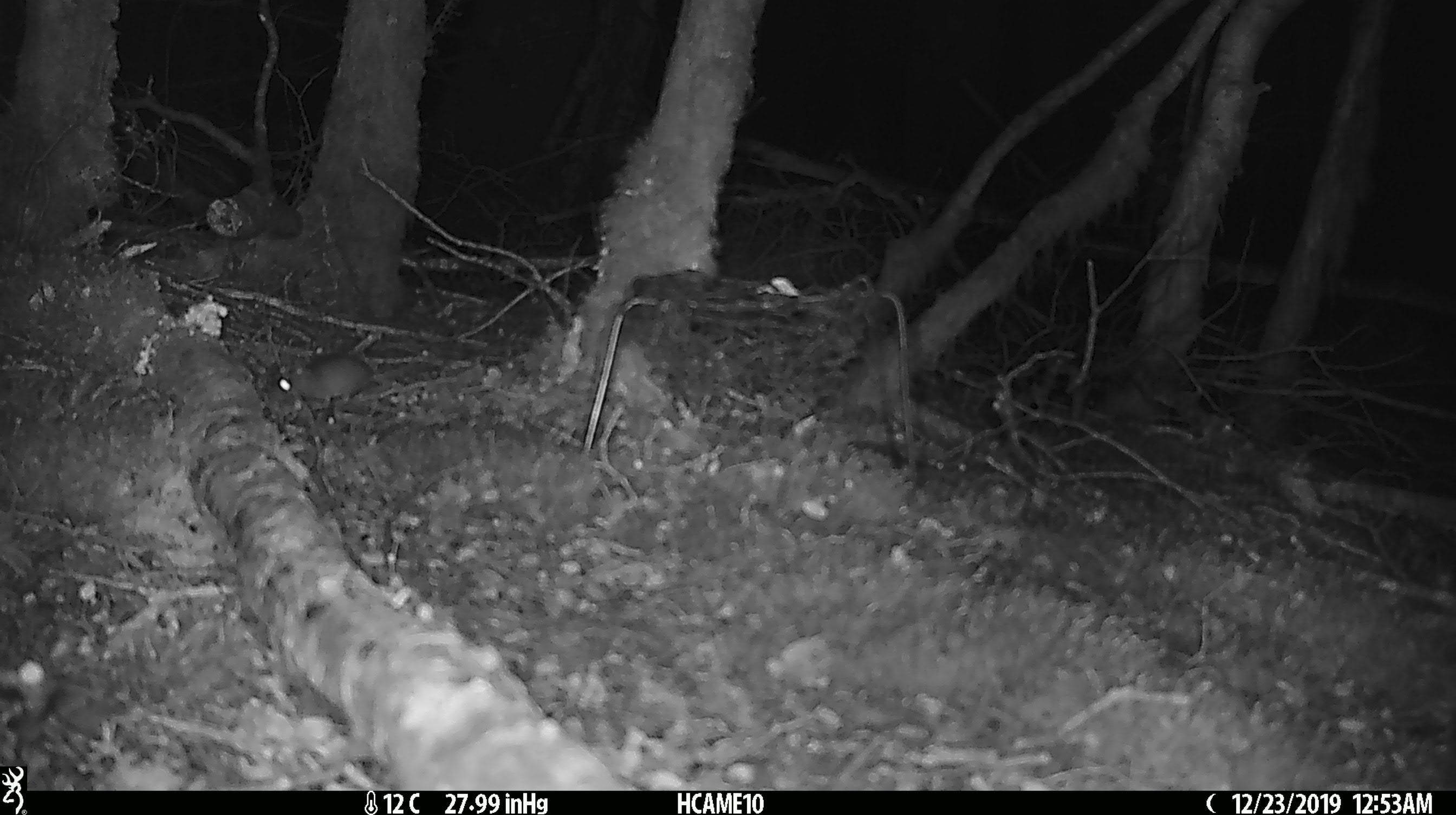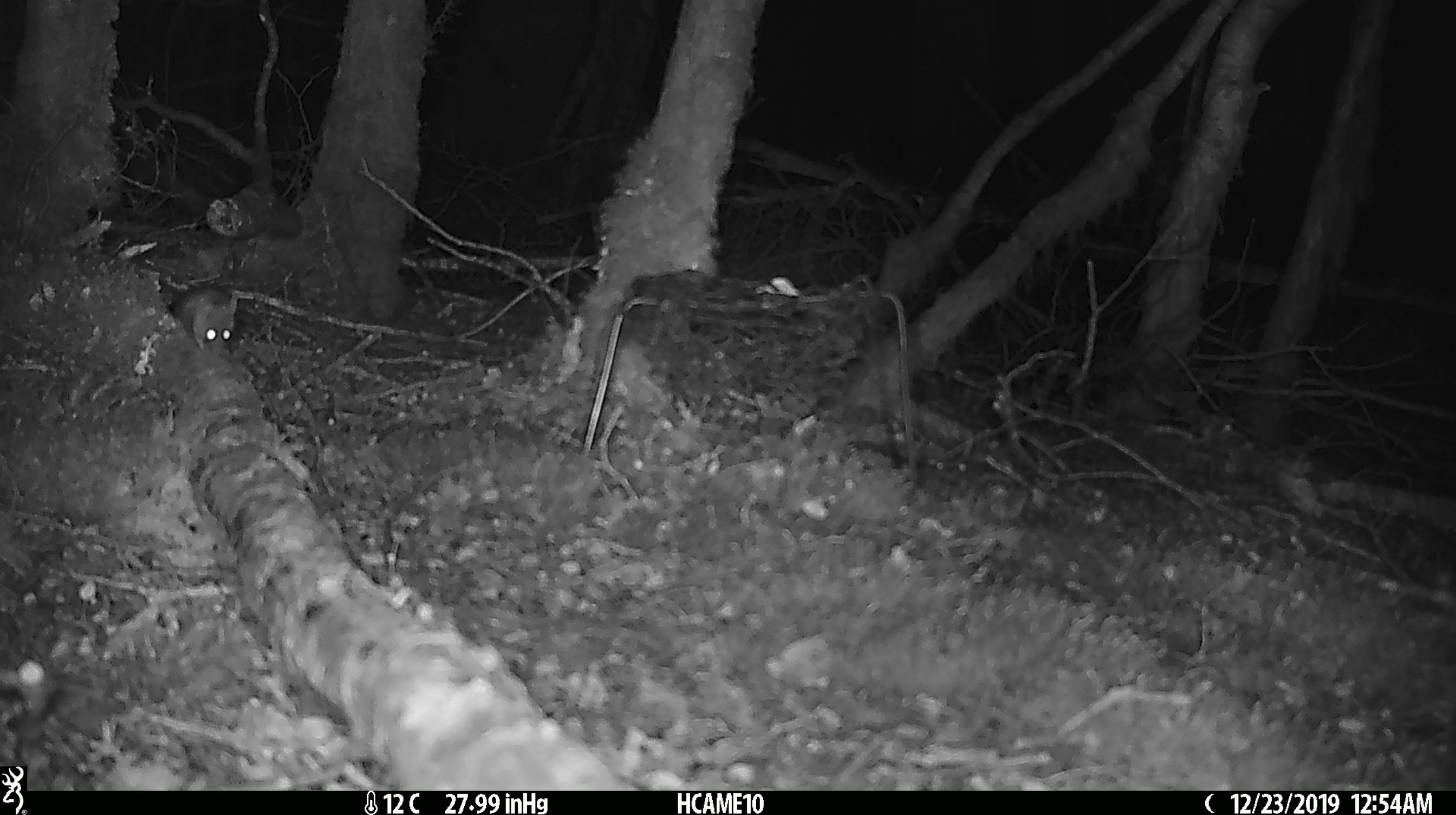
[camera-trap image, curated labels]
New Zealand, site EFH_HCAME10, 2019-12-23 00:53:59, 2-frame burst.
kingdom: Animalia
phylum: Chordata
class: Mammalia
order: Rodentia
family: Muridae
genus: Mus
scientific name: Mus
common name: mouse